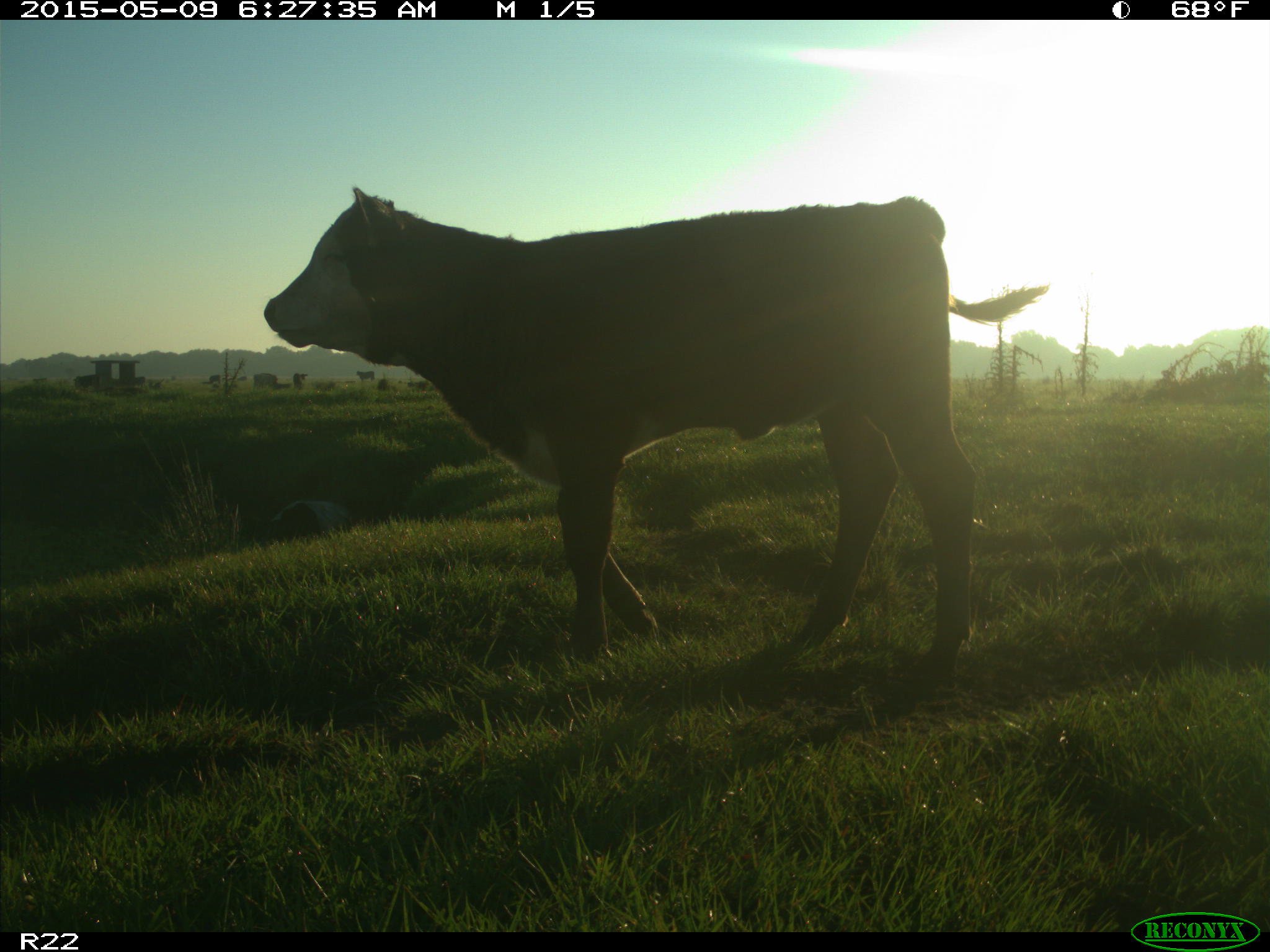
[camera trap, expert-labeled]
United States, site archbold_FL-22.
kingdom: Animalia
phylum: Chordata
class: Mammalia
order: Artiodactyla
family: Bovidae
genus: Bos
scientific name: Bos taurus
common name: domestic cow